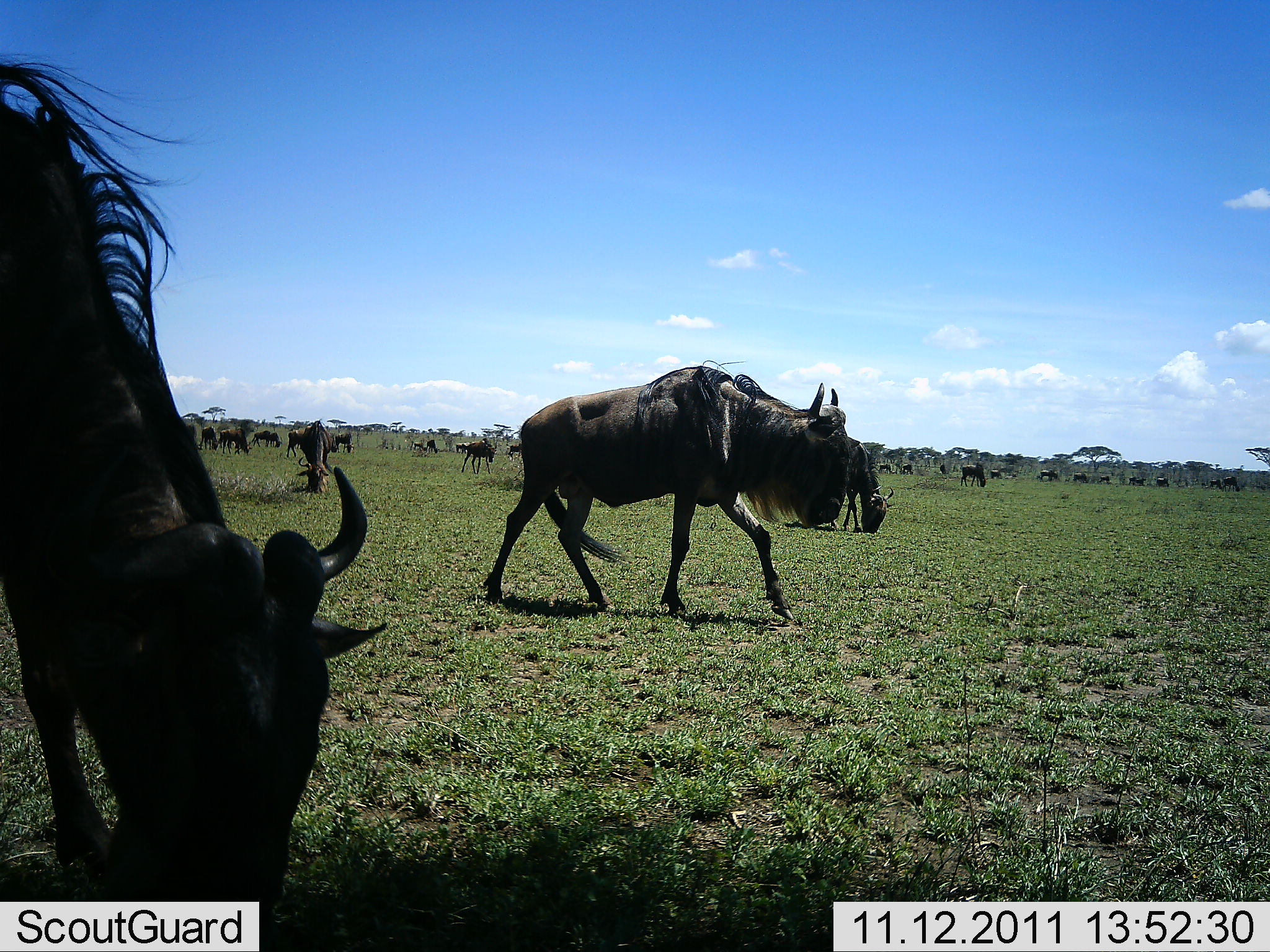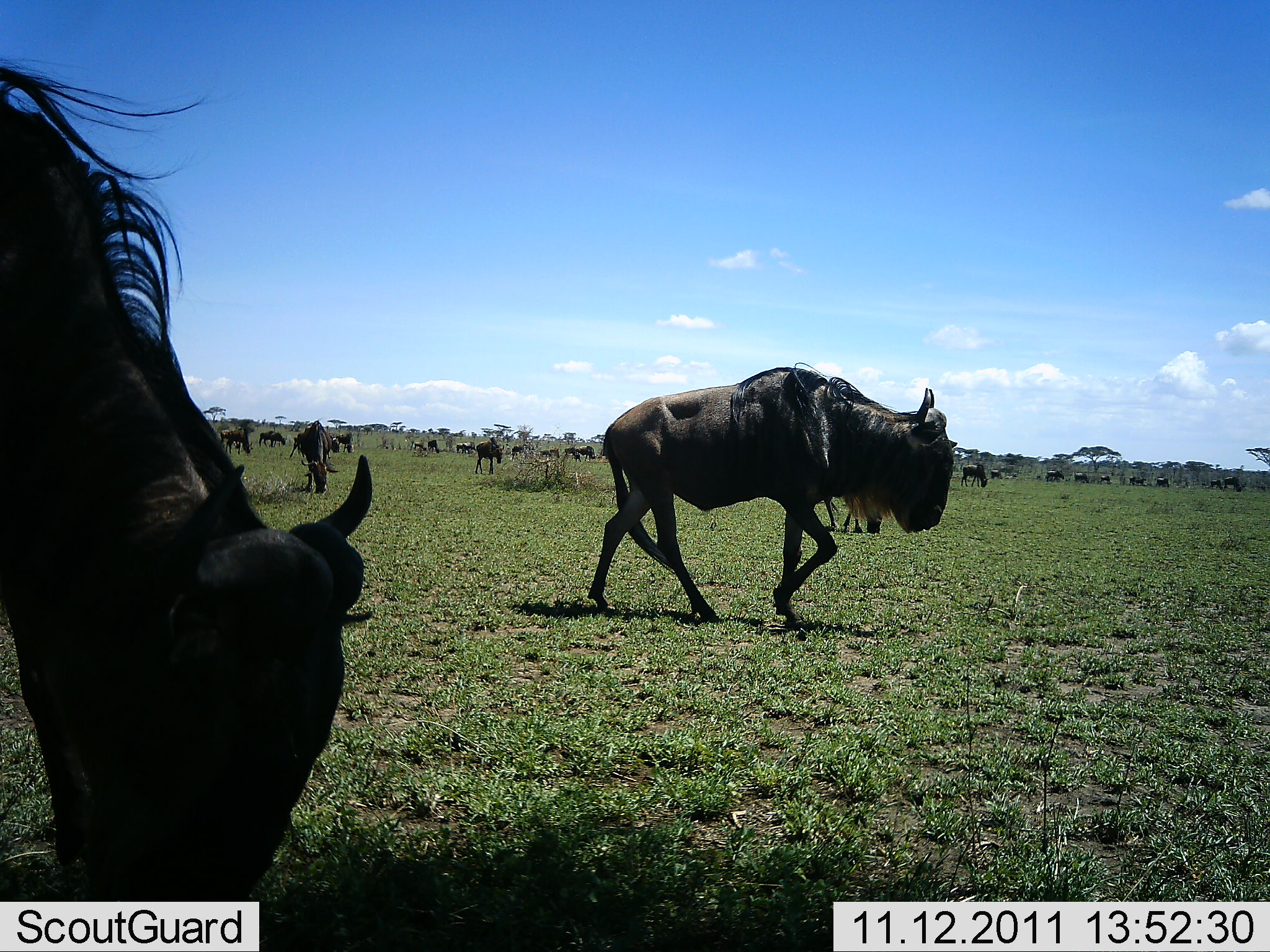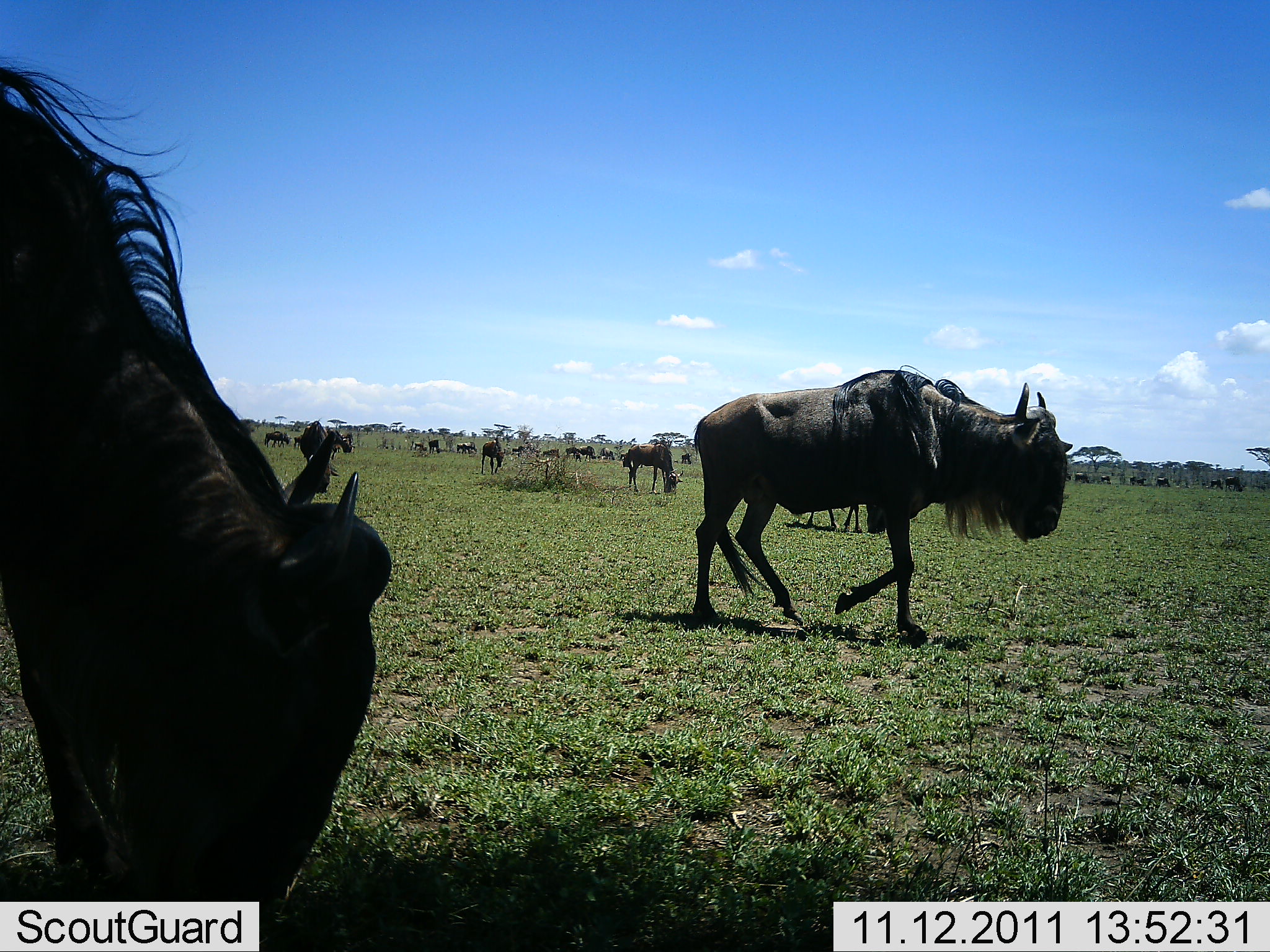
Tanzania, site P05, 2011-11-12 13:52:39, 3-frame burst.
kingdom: Animalia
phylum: Chordata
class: Mammalia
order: Artiodactyla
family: Bovidae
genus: Connochaetes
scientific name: Connochaetes taurinus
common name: blue wildebeest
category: wildebeest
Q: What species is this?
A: Wildebeest (blue wildebeest) (Connochaetes taurinus).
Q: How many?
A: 11-50.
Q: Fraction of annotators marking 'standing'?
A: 30%.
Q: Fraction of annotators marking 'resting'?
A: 0%.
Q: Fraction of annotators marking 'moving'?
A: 90%.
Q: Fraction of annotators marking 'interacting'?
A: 0%.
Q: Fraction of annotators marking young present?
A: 0%.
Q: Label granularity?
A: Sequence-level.